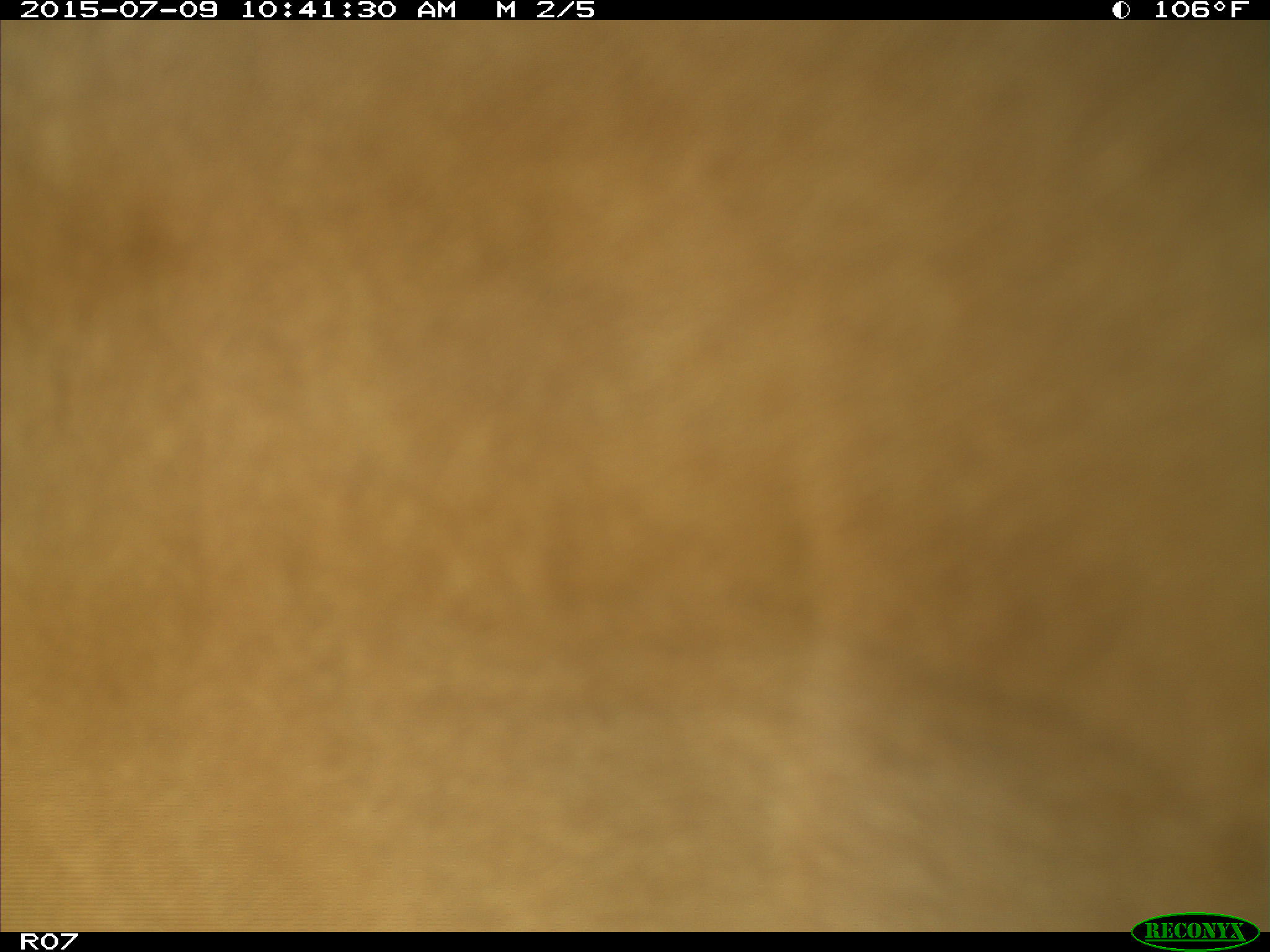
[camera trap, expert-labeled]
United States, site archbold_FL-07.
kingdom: Animalia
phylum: Chordata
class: Mammalia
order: Artiodactyla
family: Bovidae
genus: Bos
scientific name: Bos taurus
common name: domestic cow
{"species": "Bos taurus (domestic cow)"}